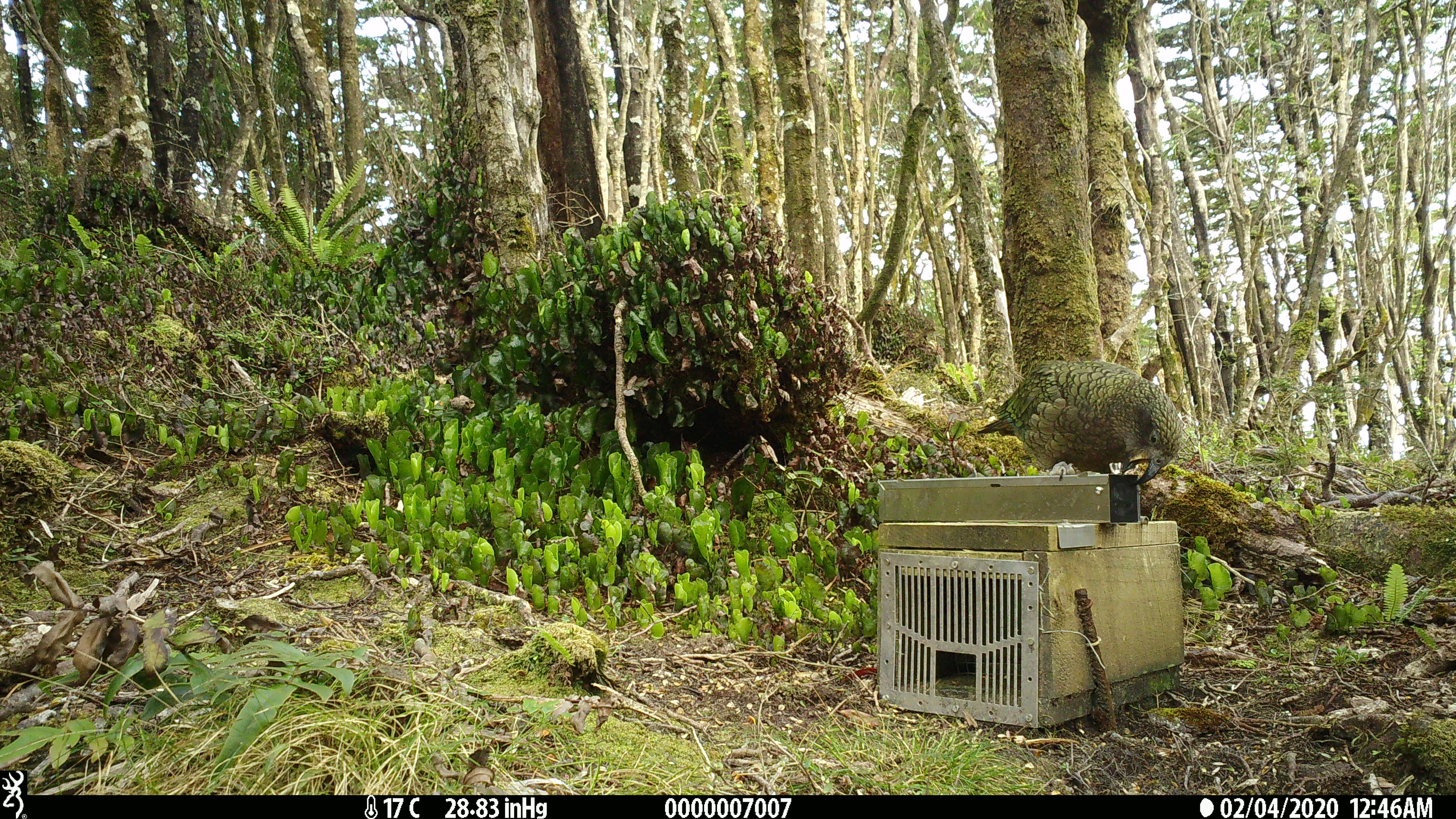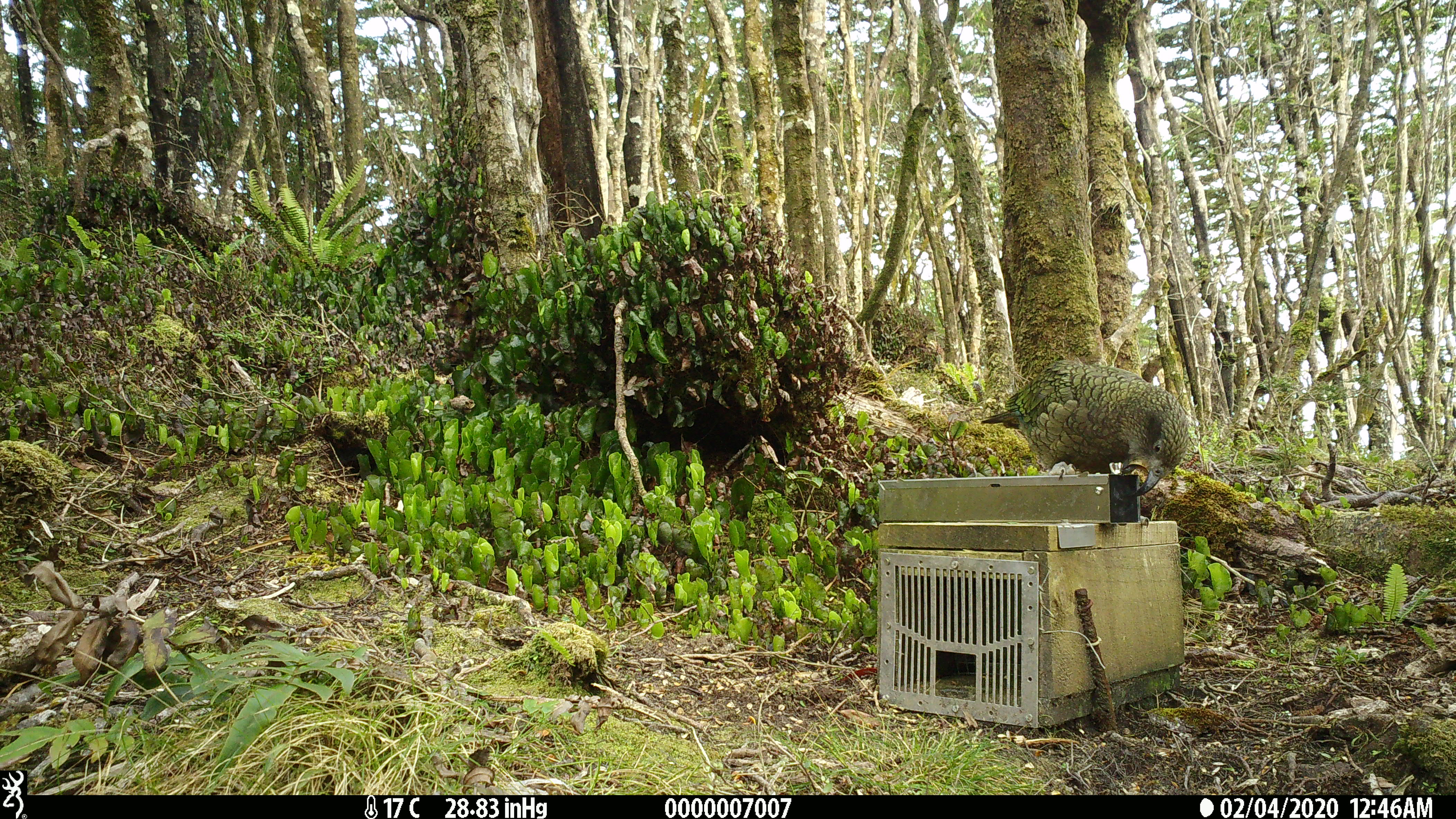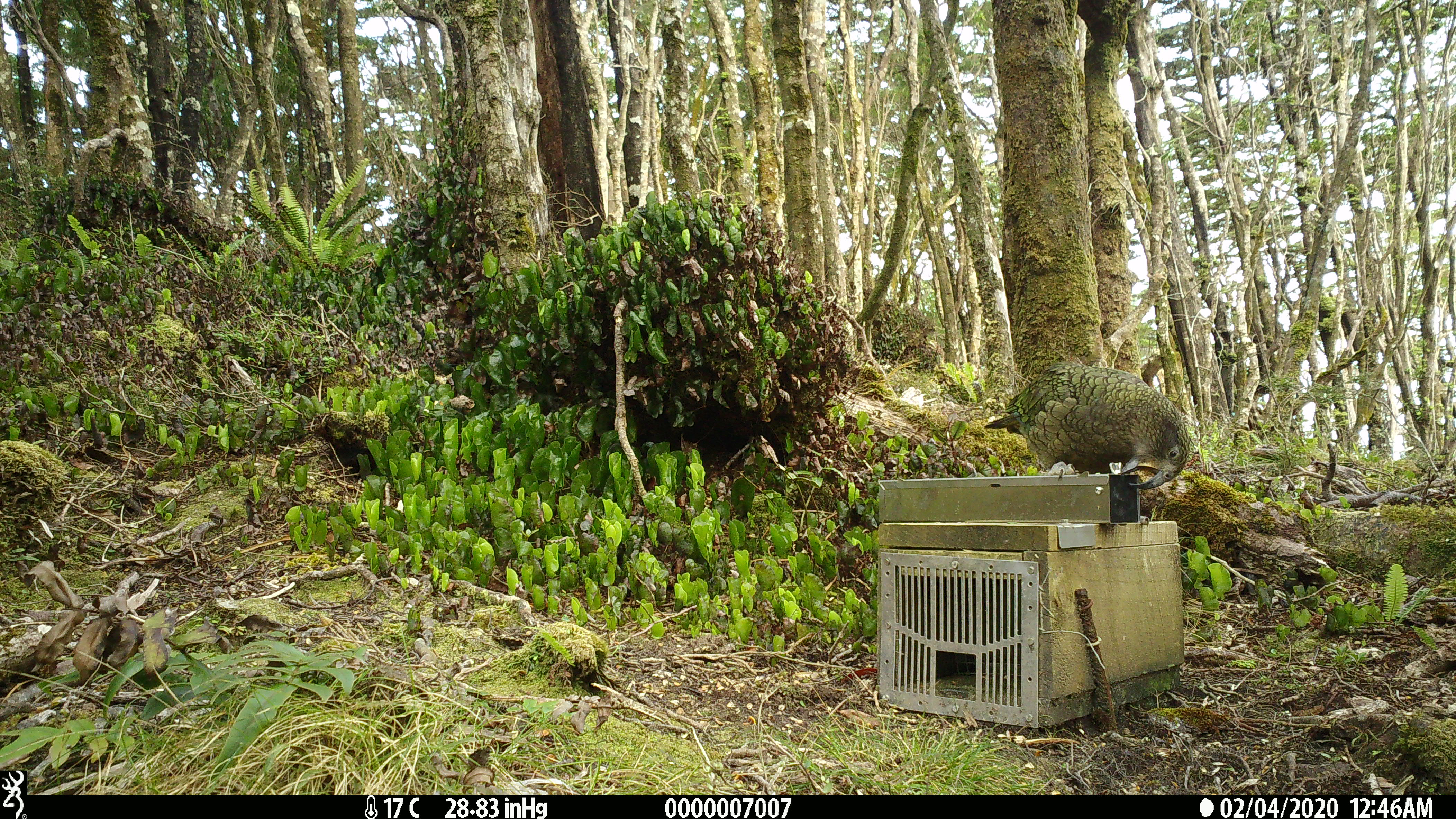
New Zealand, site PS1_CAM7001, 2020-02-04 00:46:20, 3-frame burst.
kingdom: Animalia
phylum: Chordata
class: Aves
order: Psittaciformes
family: Strigopidae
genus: Nestor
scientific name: Nestor notabilis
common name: kea